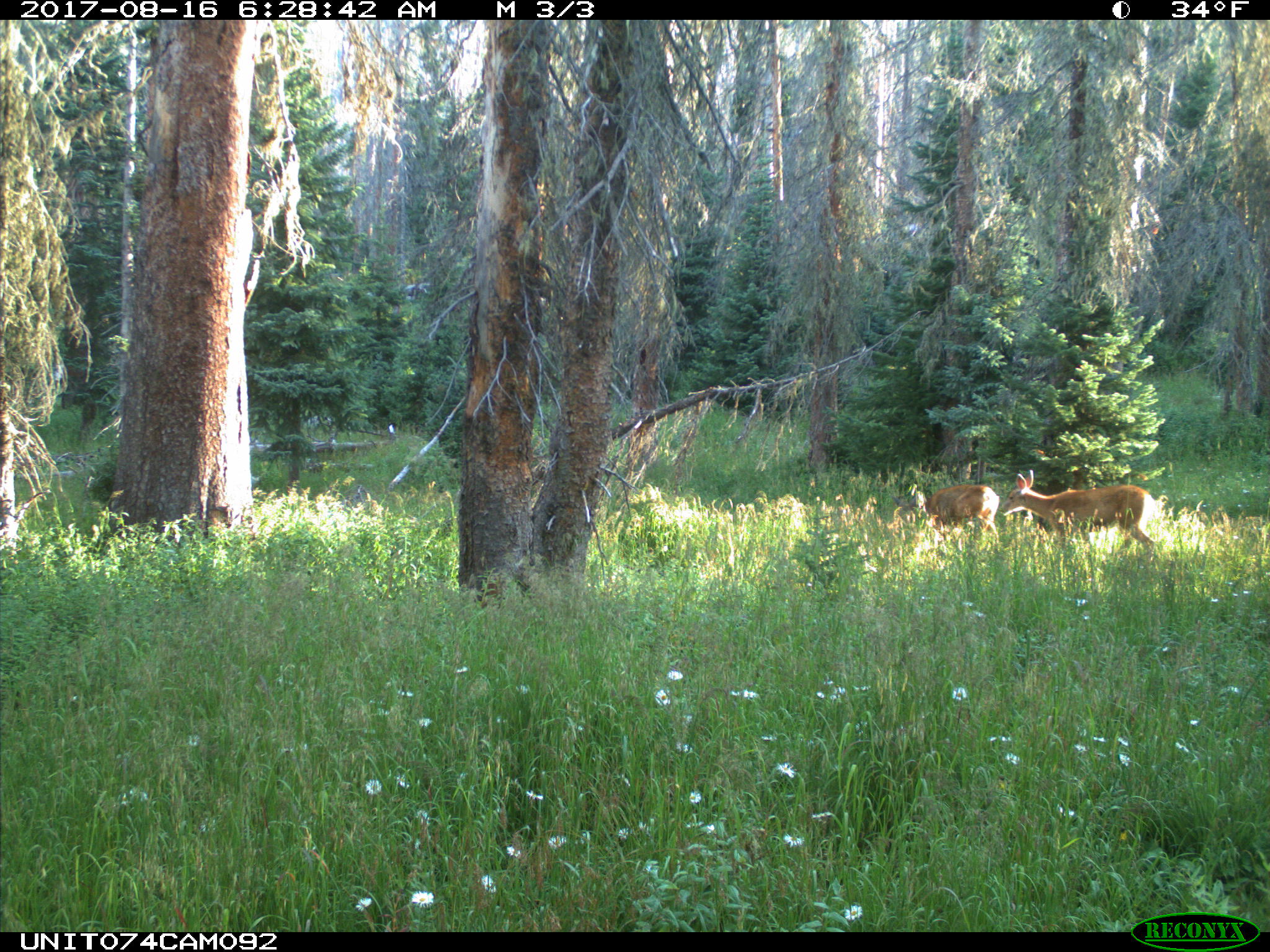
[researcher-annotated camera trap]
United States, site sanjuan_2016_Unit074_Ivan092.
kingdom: Animalia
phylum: Chordata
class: Mammalia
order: Artiodactyla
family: Cervidae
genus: Odocoileus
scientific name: Odocoileus hemionus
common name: mule deer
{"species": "Odocoileus hemionus (mule deer)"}